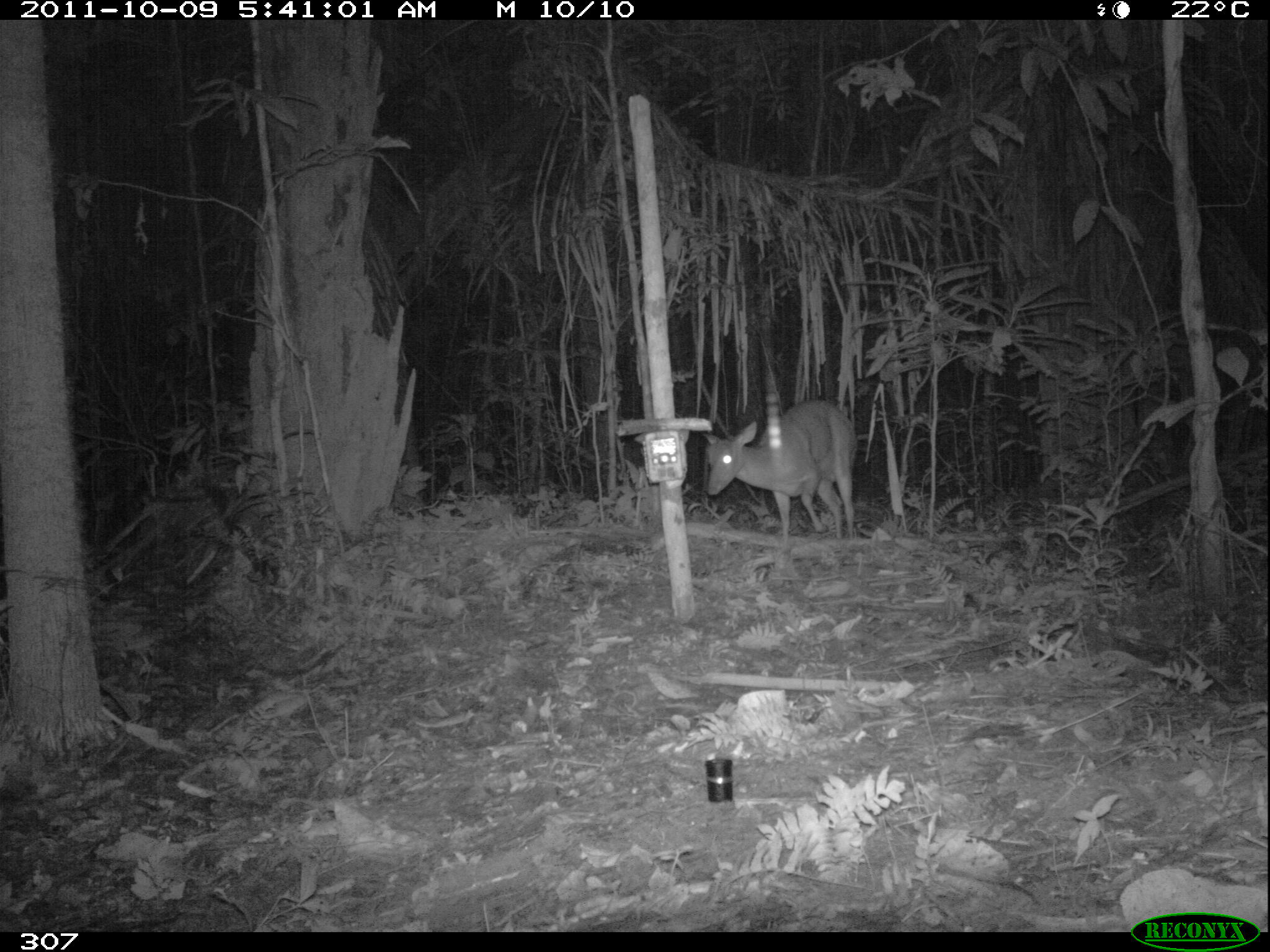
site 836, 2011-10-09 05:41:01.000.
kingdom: Animalia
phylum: Chordata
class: Mammalia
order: Artiodactyla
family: Cervidae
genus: Mazama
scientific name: Mazama americana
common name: red brocket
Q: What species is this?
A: Mazama americana (red brocket).